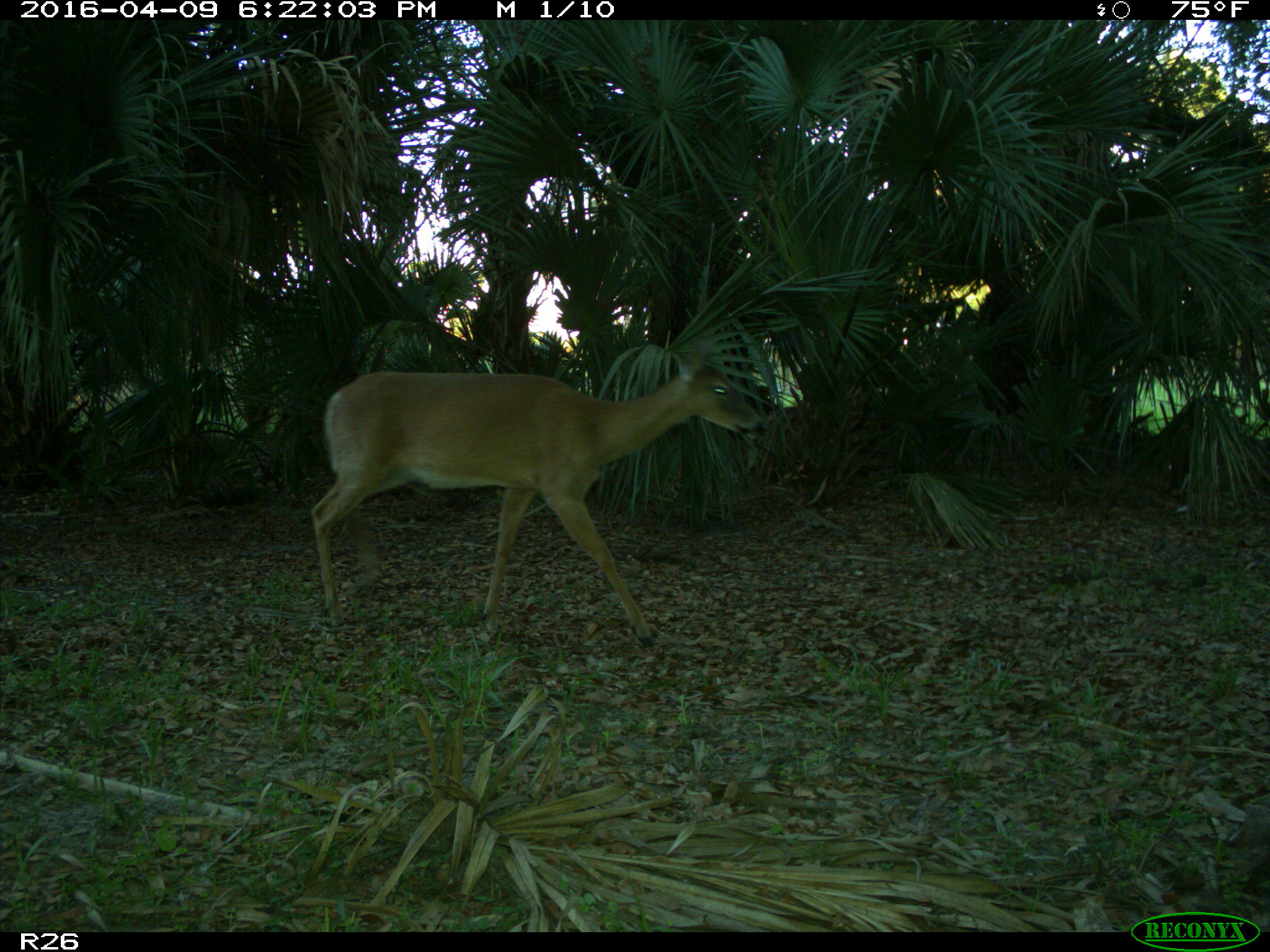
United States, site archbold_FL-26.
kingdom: Animalia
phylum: Chordata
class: Mammalia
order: Artiodactyla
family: Cervidae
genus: Odocoileus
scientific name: Odocoileus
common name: deer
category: unidentified deer